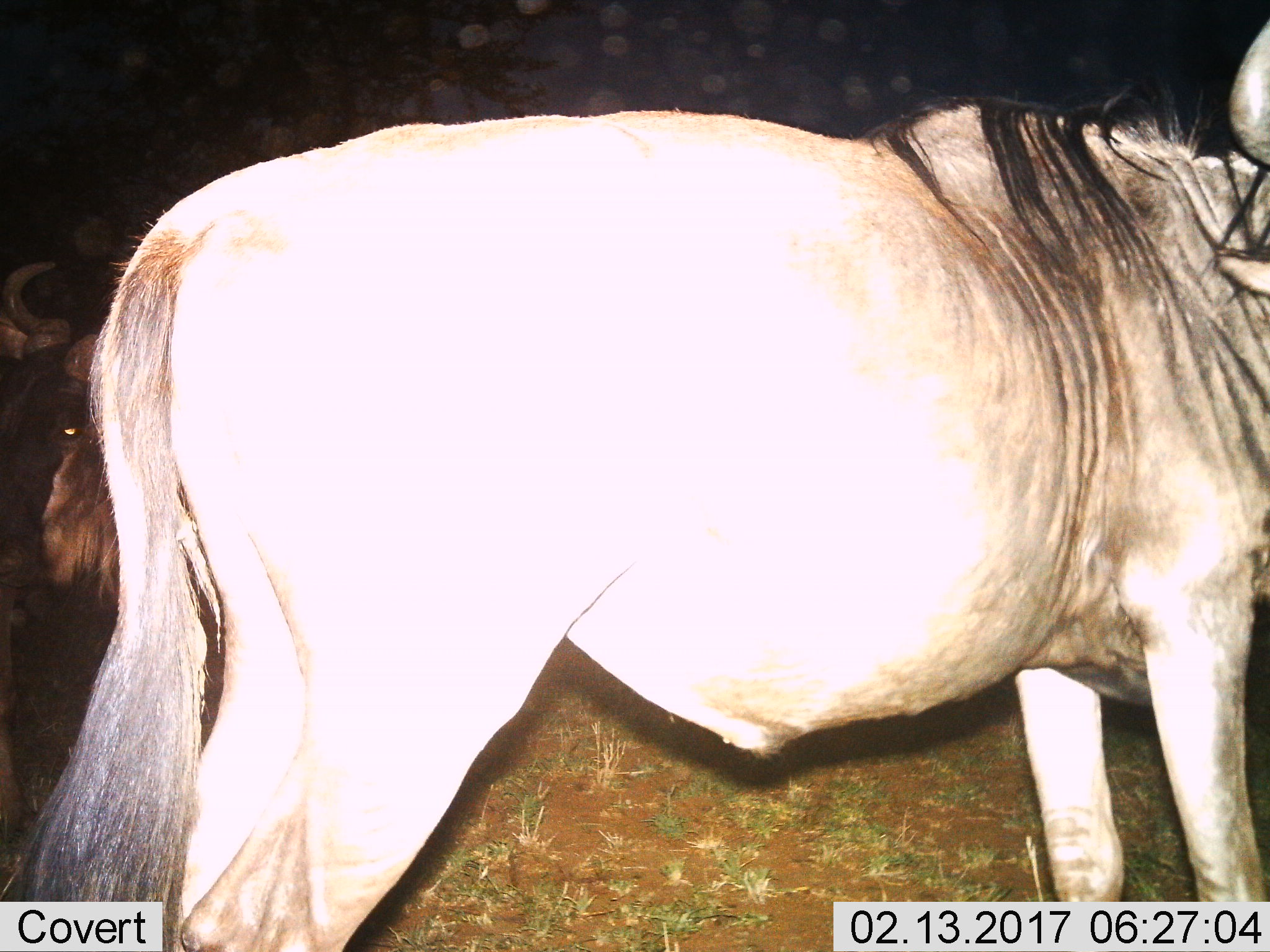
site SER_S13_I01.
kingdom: Animalia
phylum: Chordata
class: Mammalia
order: Artiodactyla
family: Bovidae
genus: Connochaetes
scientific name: Connochaetes taurinus taurinus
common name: blue wildebeest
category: wildebeestblue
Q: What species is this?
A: Wildebeestblue (blue wildebeest) (Connochaetes taurinus taurinus).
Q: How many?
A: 2.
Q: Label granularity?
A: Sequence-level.